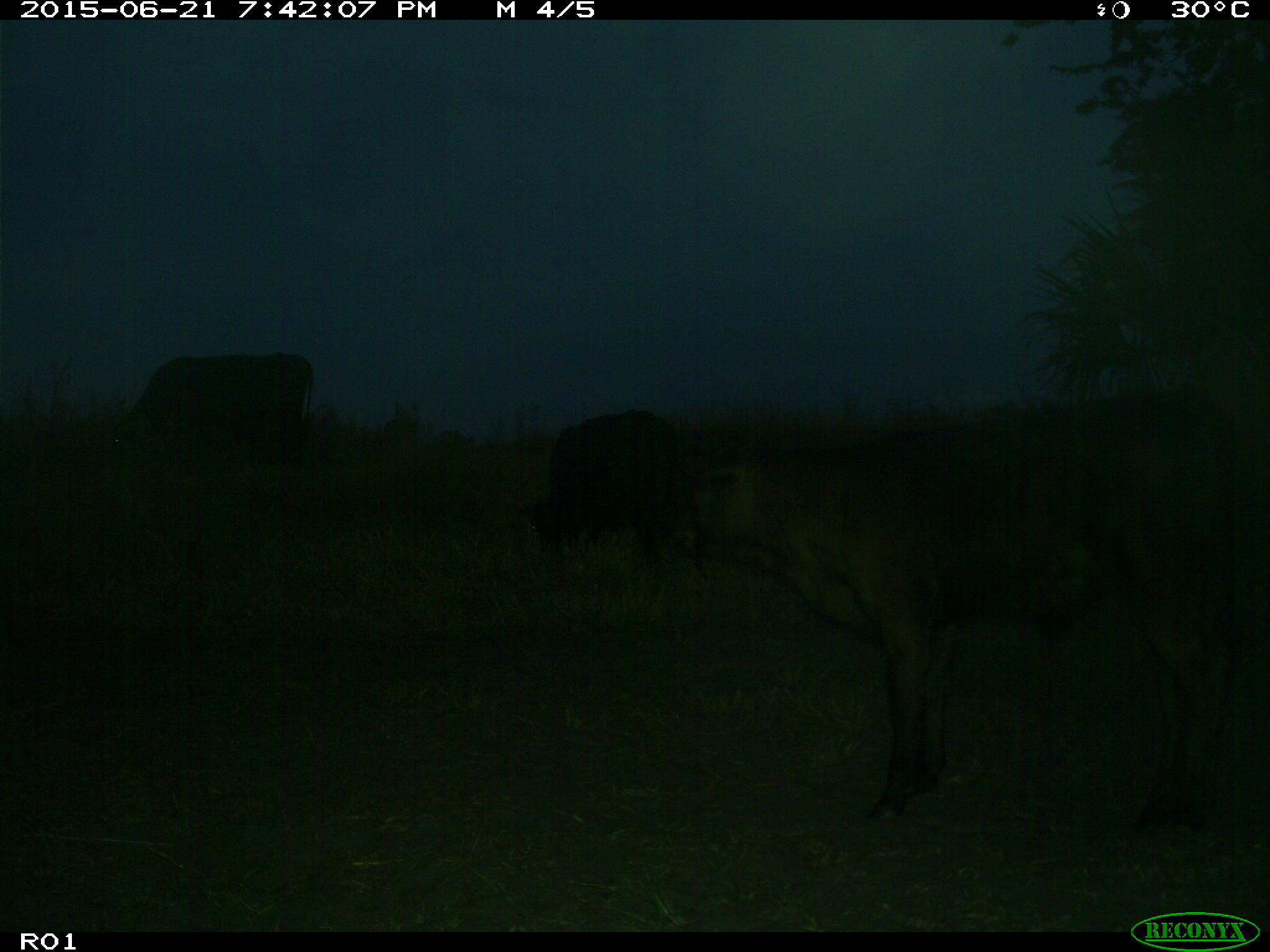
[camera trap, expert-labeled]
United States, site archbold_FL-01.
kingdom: Animalia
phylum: Chordata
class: Mammalia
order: Artiodactyla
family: Bovidae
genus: Bos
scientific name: Bos taurus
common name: domestic cow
Bos taurus (domestic cow).